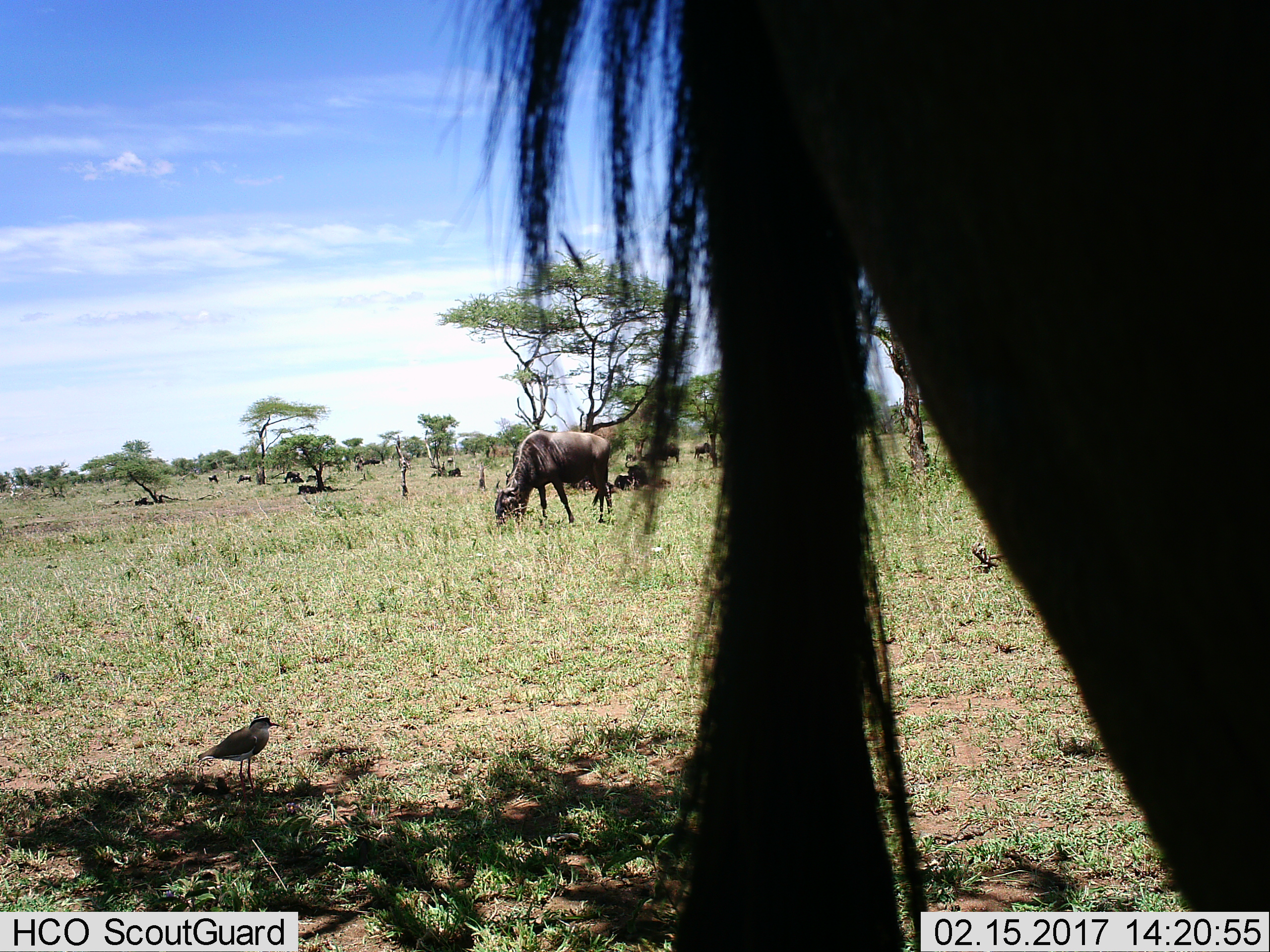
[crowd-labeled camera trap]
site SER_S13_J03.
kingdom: Animalia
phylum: Chordata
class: Mammalia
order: Artiodactyla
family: Bovidae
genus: Connochaetes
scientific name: Connochaetes taurinus taurinus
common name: blue wildebeest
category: wildebeestblue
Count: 11-50.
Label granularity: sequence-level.